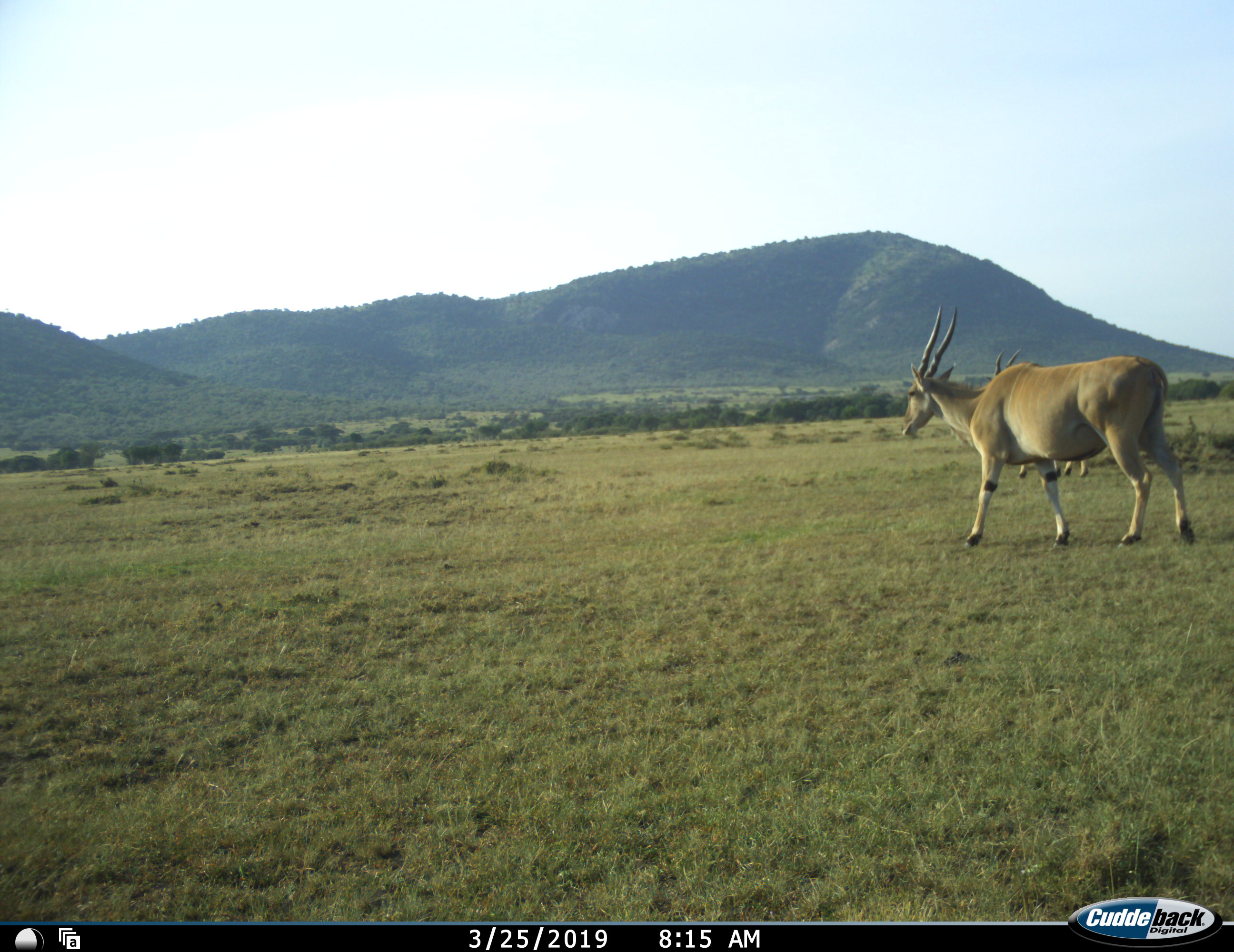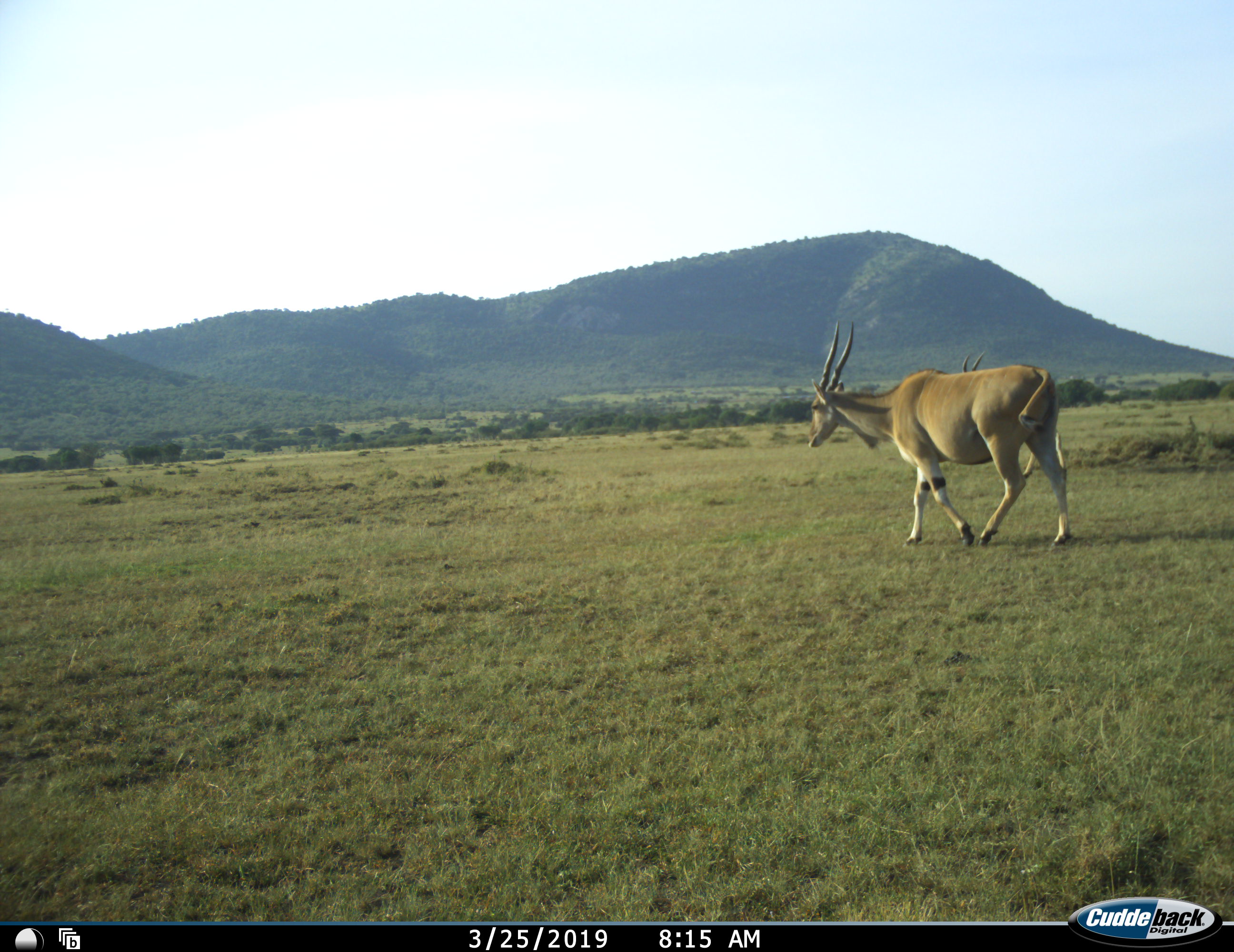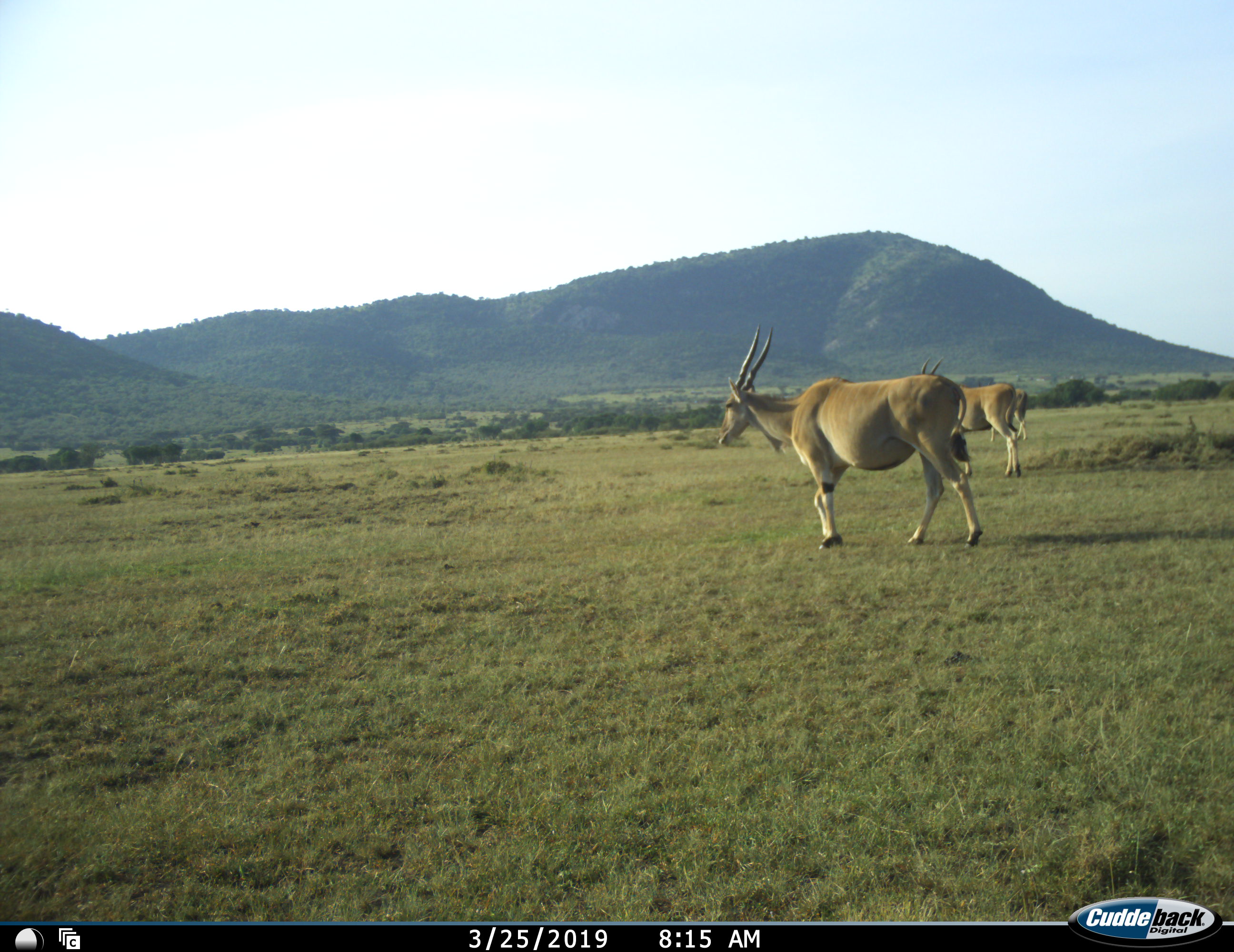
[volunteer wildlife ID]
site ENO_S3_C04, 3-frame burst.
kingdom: Animalia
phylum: Chordata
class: Mammalia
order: Artiodactyla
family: Bovidae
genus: Tragelaphus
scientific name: Tragelaphus oryx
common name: eland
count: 3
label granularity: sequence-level